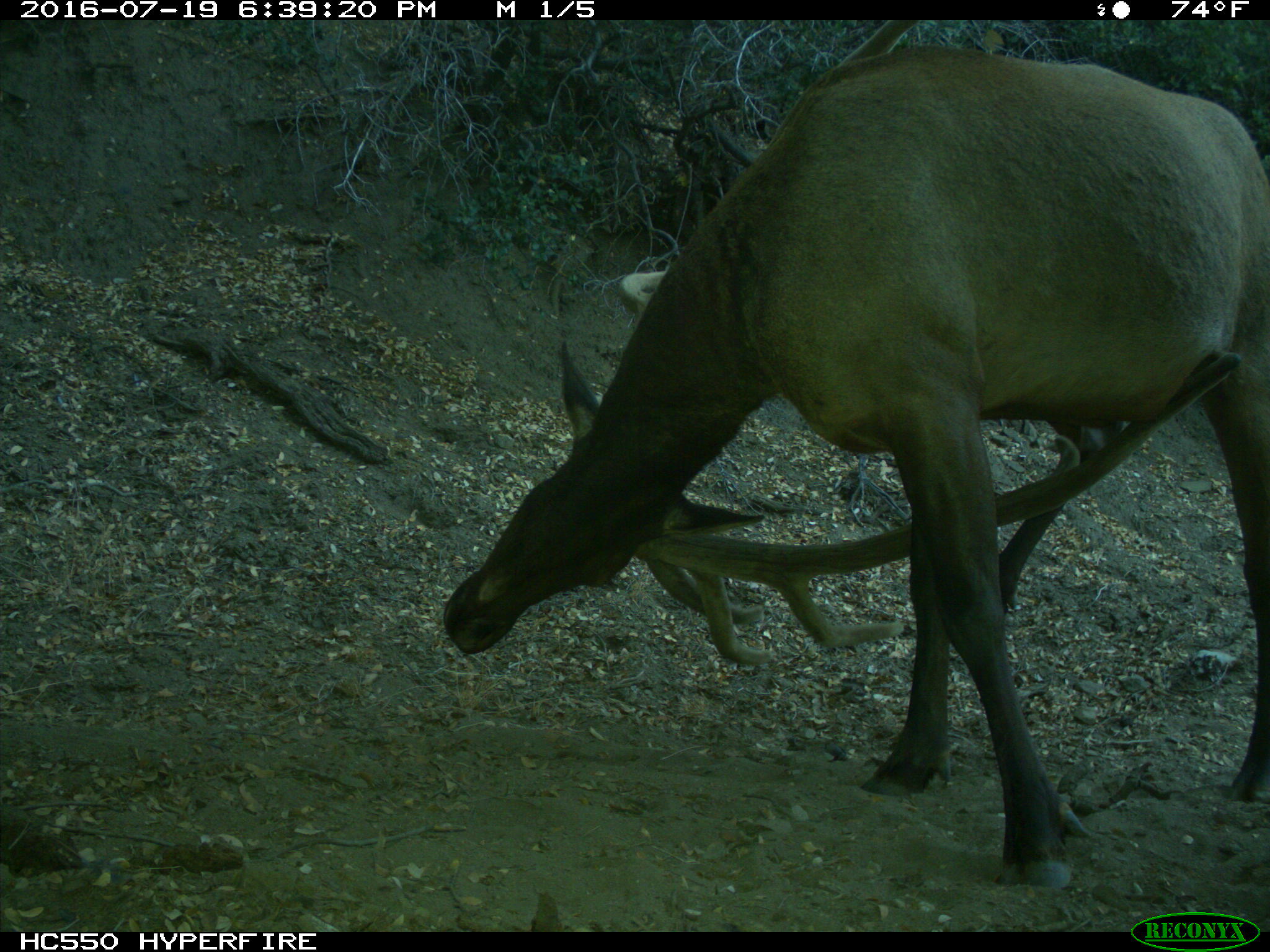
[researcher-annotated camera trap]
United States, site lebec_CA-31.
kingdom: Animalia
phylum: Chordata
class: Mammalia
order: Artiodactyla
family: Cervidae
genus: Cervus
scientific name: Cervus canadensis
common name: elk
Cervus canadensis (elk).